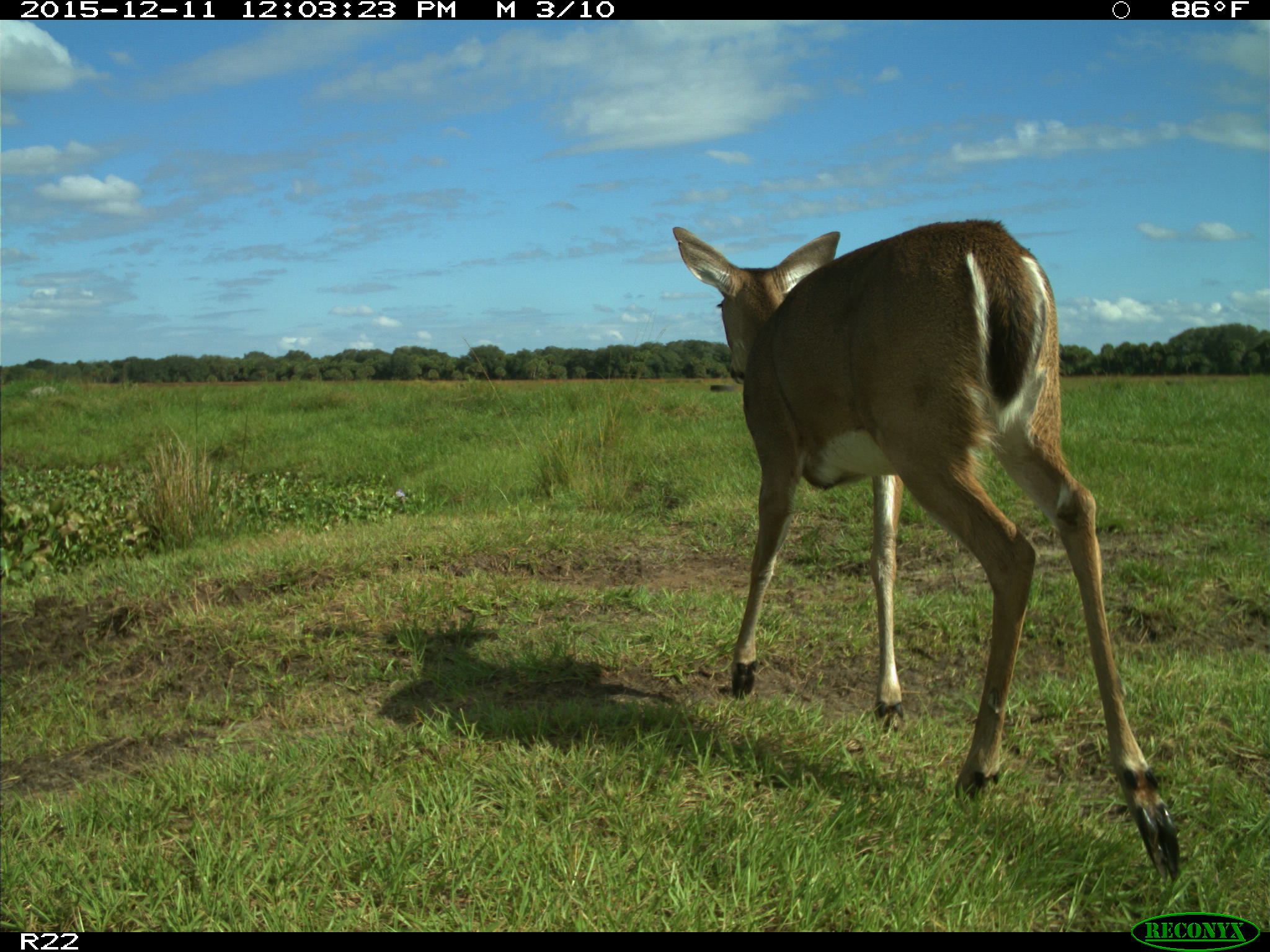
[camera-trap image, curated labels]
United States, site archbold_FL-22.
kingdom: Animalia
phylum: Chordata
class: Mammalia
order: Artiodactyla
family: Cervidae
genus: Odocoileus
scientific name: Odocoileus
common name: deer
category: unidentified deer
Unidentified deer (deer) (Odocoileus).